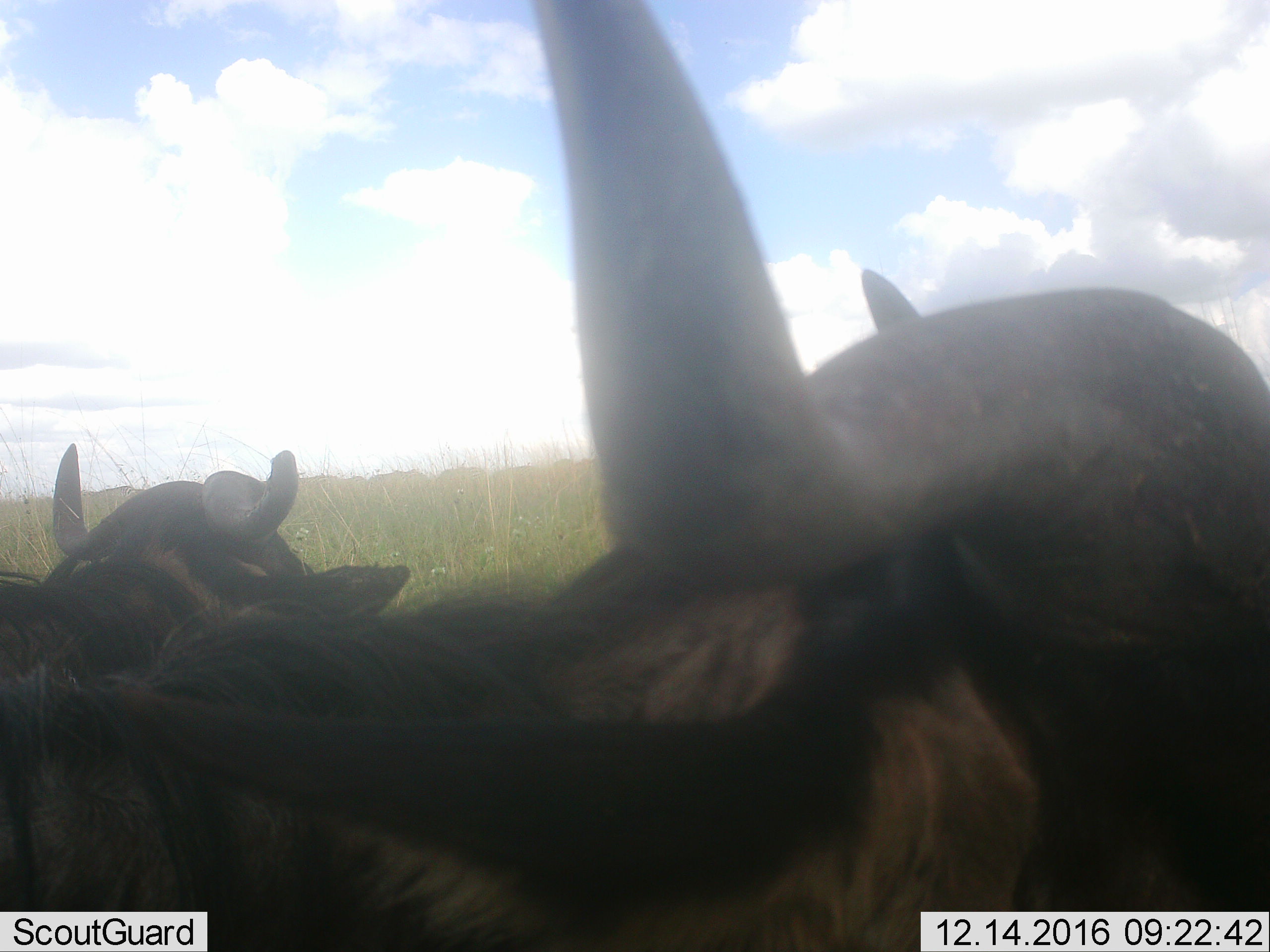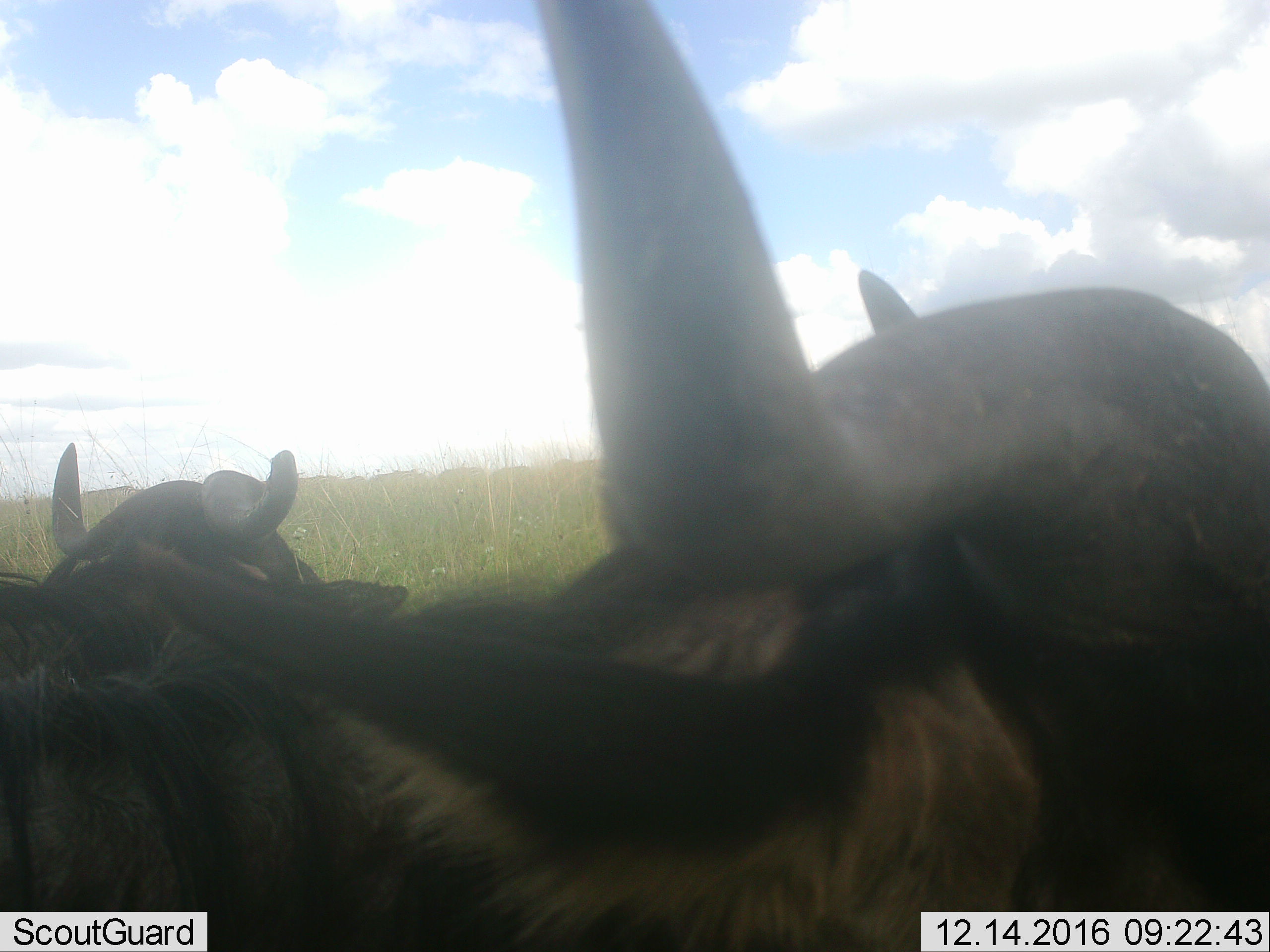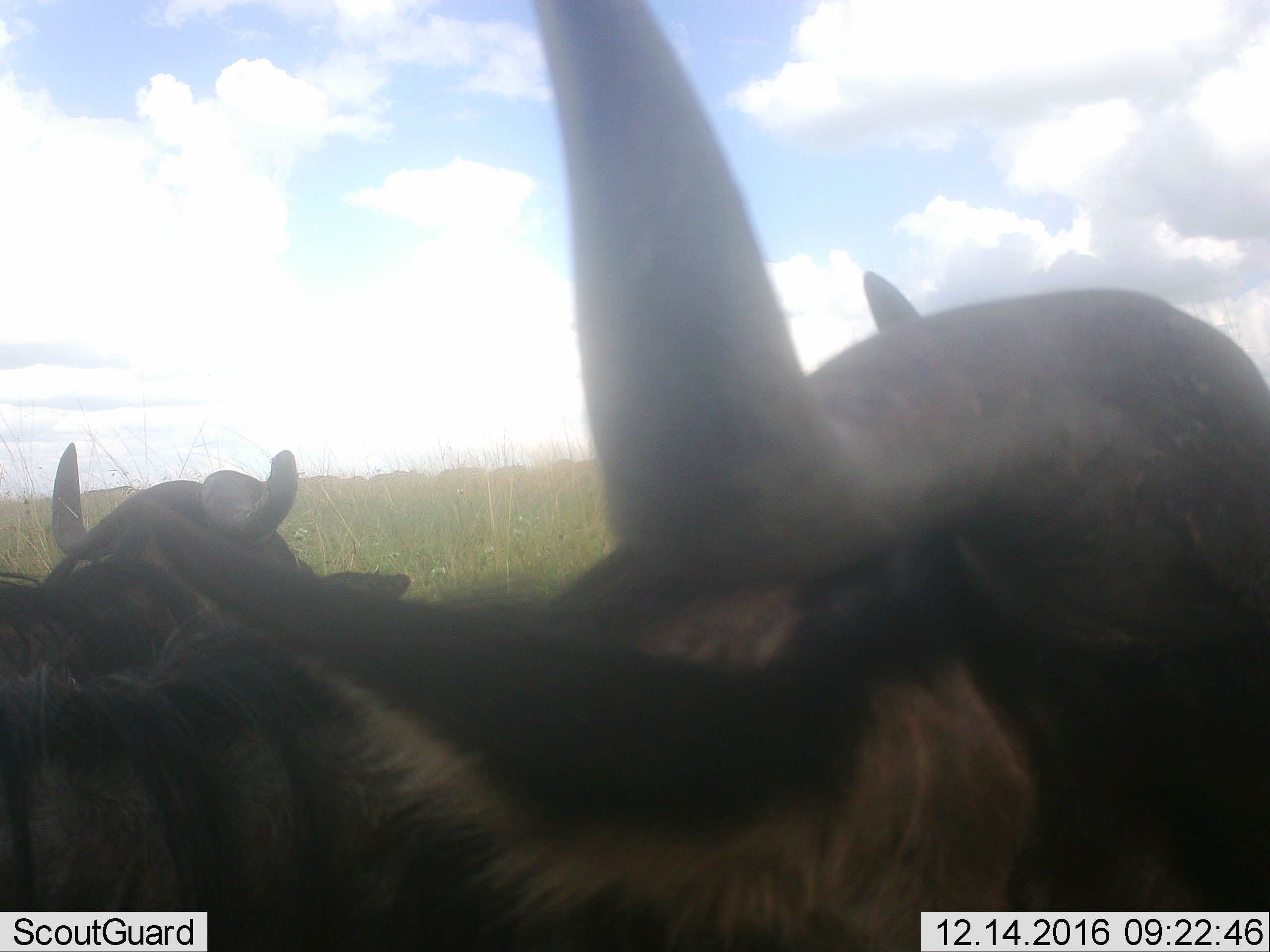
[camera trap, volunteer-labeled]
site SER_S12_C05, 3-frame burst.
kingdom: Animalia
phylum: Chordata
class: Mammalia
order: Artiodactyla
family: Bovidae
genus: Syncerus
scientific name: Syncerus caffer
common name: african buffalo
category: buffalo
Buffalo (african buffalo) (Syncerus caffer), count 2. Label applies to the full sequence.